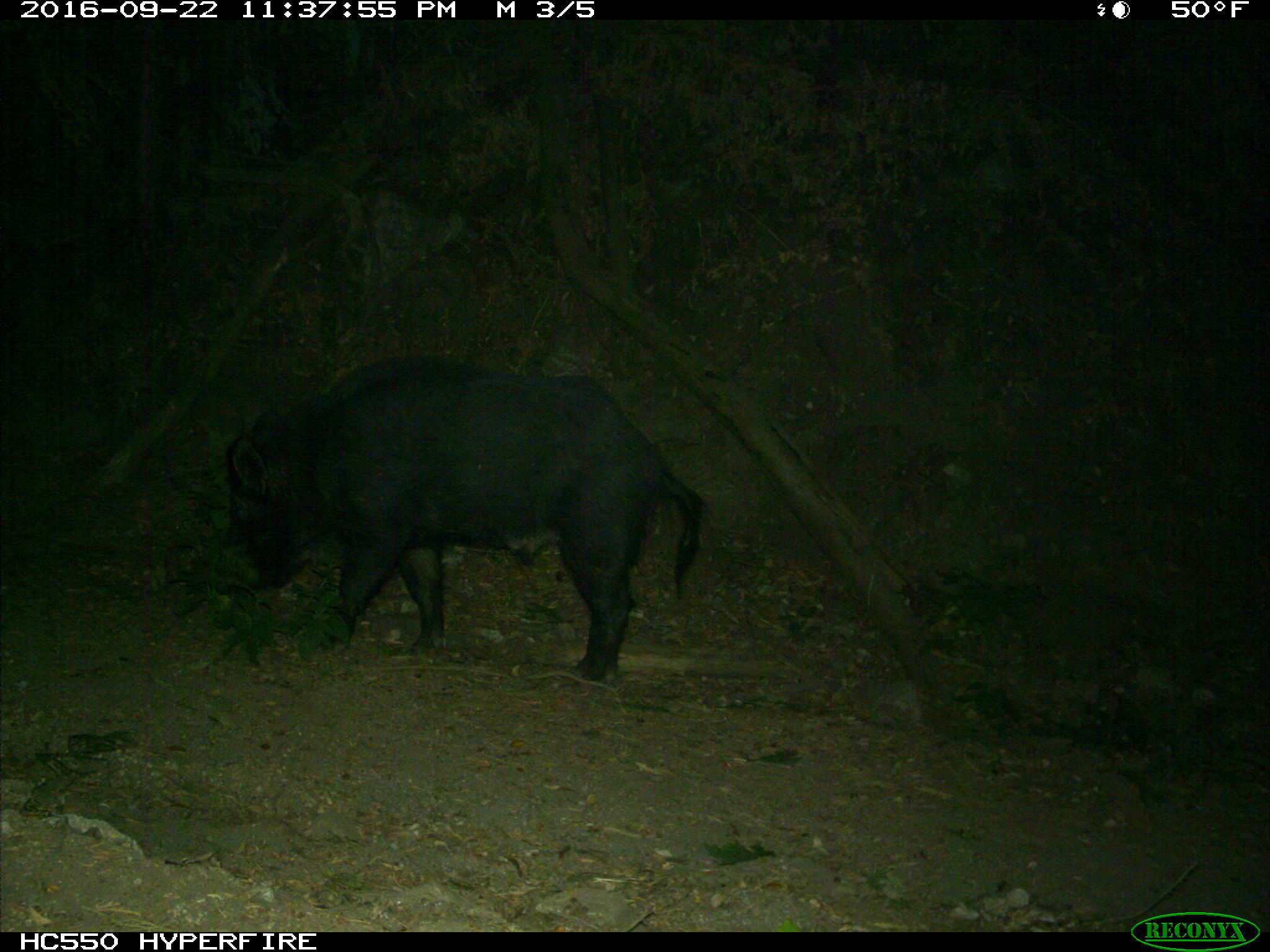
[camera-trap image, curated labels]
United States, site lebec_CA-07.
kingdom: Animalia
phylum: Chordata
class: Mammalia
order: Artiodactyla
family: Suidae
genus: Sus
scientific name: Sus scrofa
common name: wild boar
Sus scrofa (wild boar).